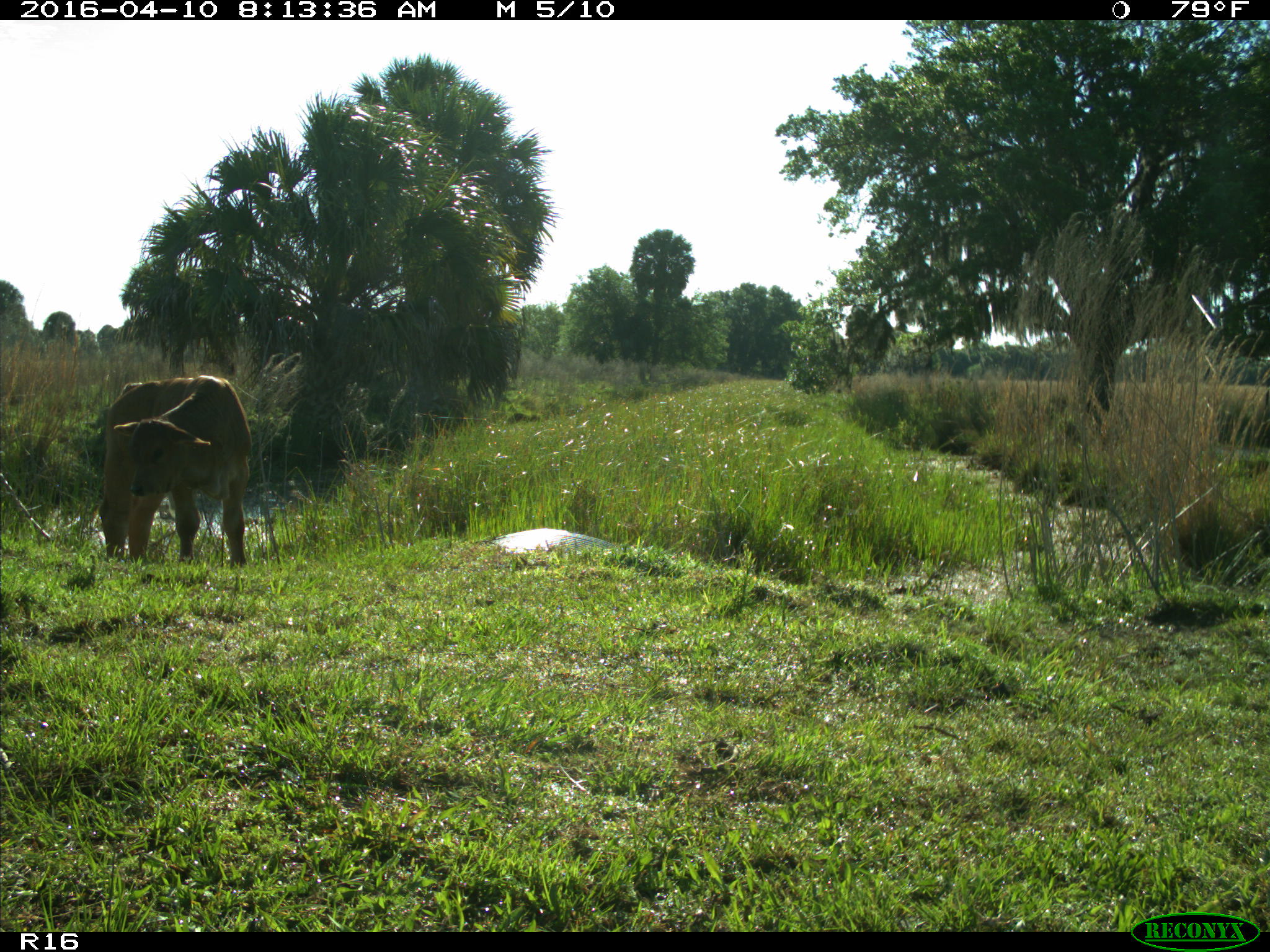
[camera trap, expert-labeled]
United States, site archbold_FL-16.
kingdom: Animalia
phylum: Chordata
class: Mammalia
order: Artiodactyla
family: Bovidae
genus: Bos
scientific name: Bos taurus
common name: domestic cow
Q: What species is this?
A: Bos taurus (domestic cow).